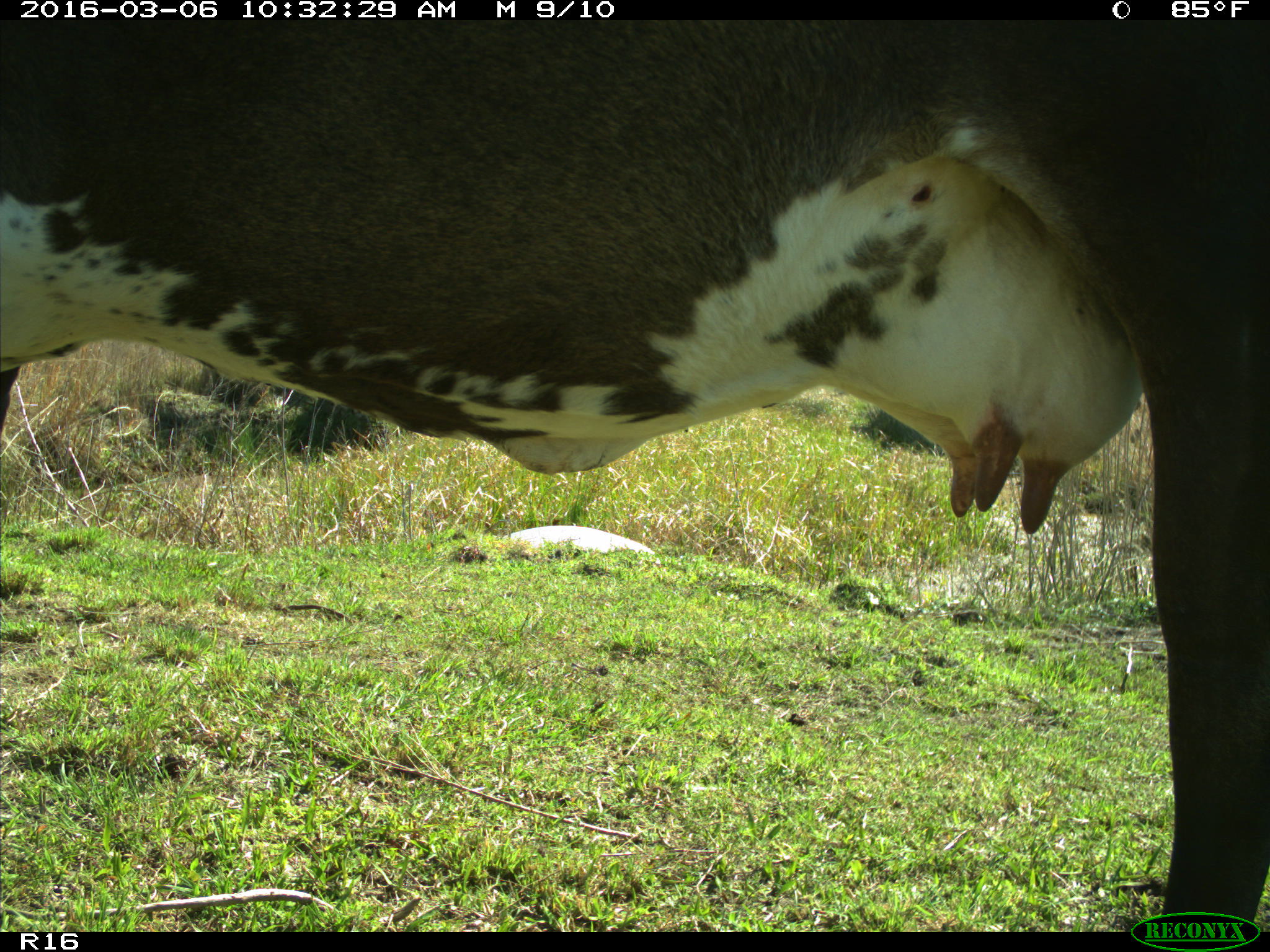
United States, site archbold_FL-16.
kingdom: Animalia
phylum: Chordata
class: Mammalia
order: Artiodactyla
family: Bovidae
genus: Bos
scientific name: Bos taurus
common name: domestic cow